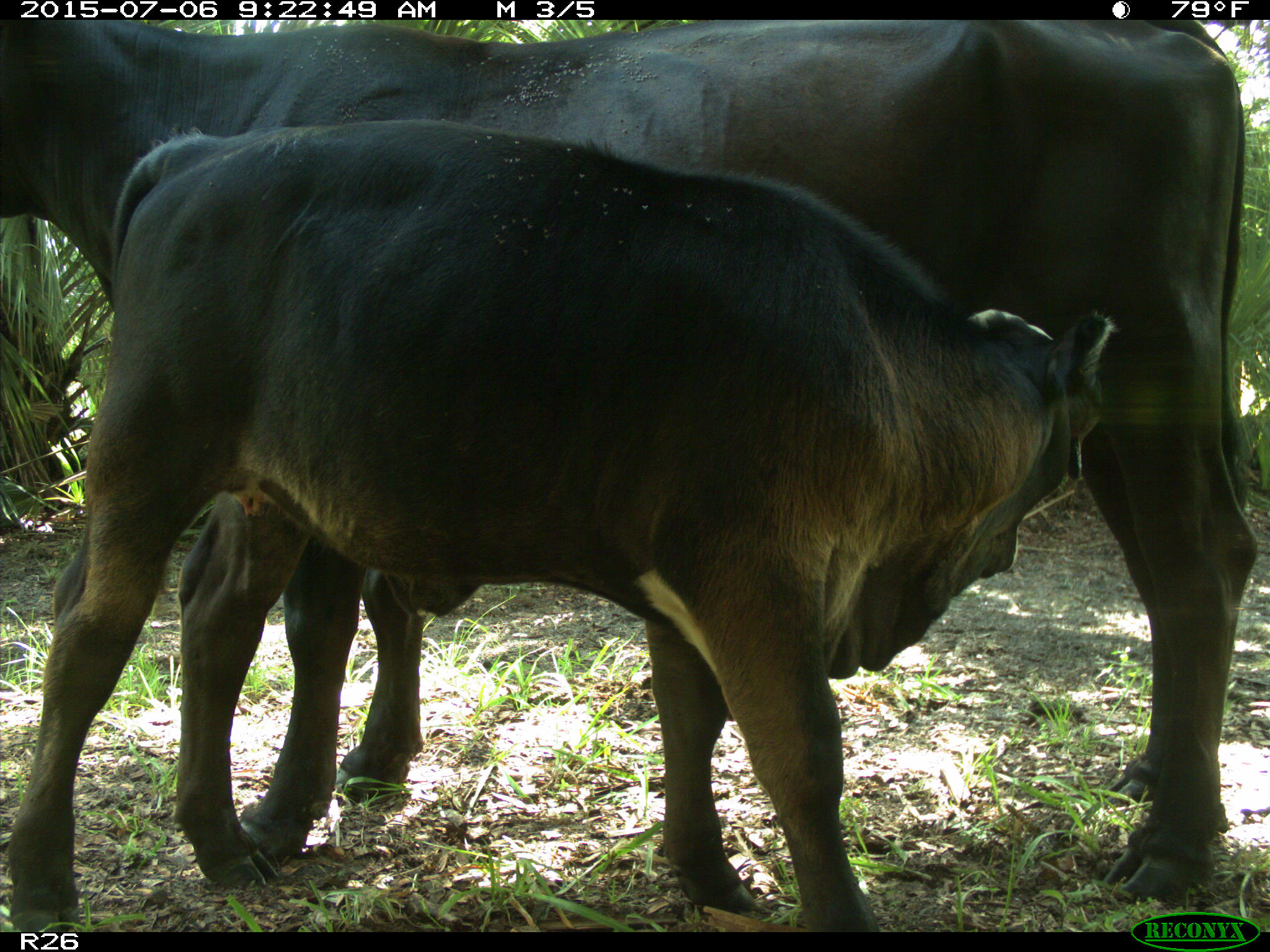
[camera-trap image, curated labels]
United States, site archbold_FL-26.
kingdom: Animalia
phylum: Chordata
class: Mammalia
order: Artiodactyla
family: Bovidae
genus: Bos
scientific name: Bos taurus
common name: domestic cow